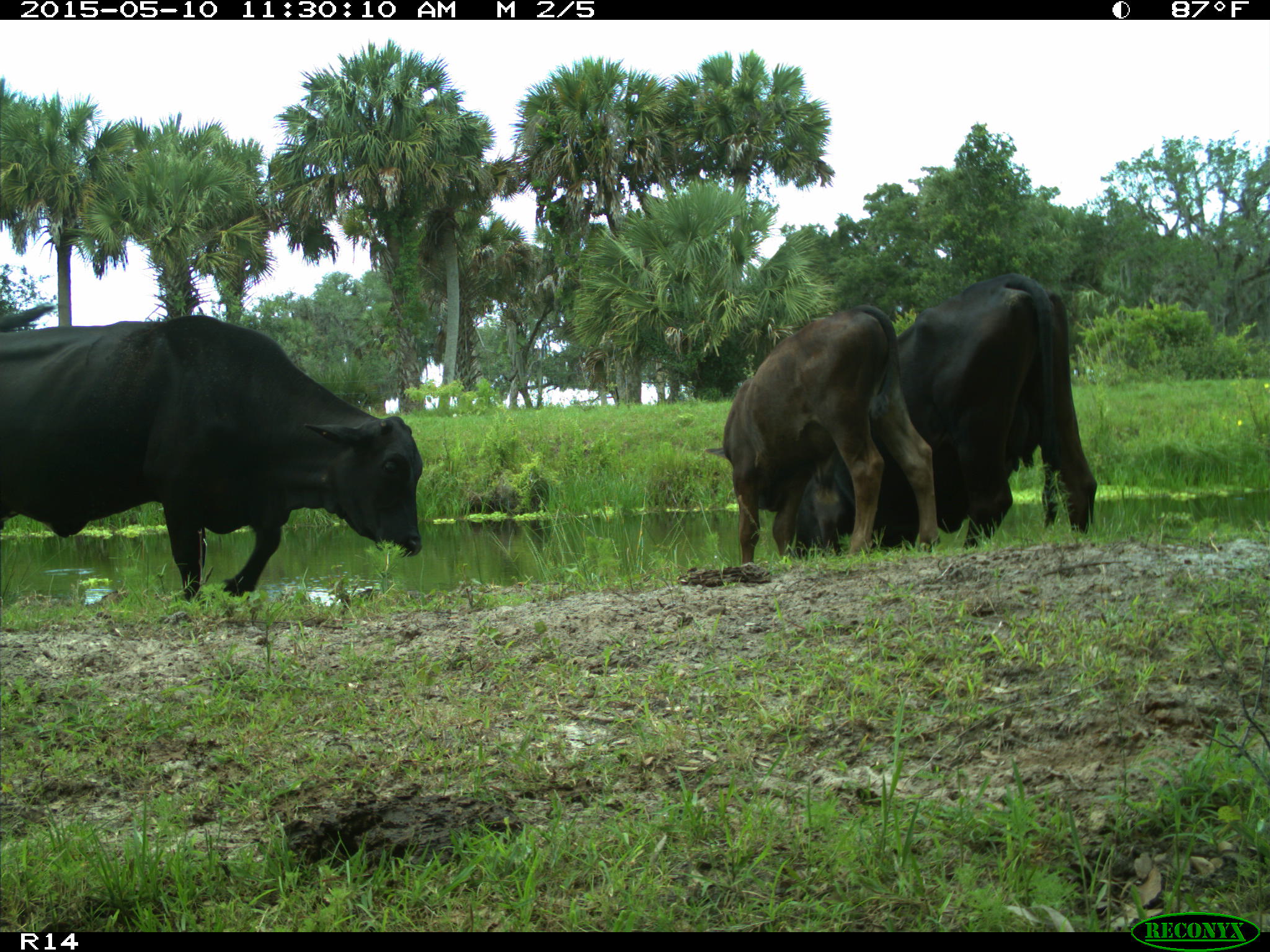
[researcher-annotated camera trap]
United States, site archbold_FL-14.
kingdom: Animalia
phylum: Chordata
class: Mammalia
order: Artiodactyla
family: Bovidae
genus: Bos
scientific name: Bos taurus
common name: domestic cow